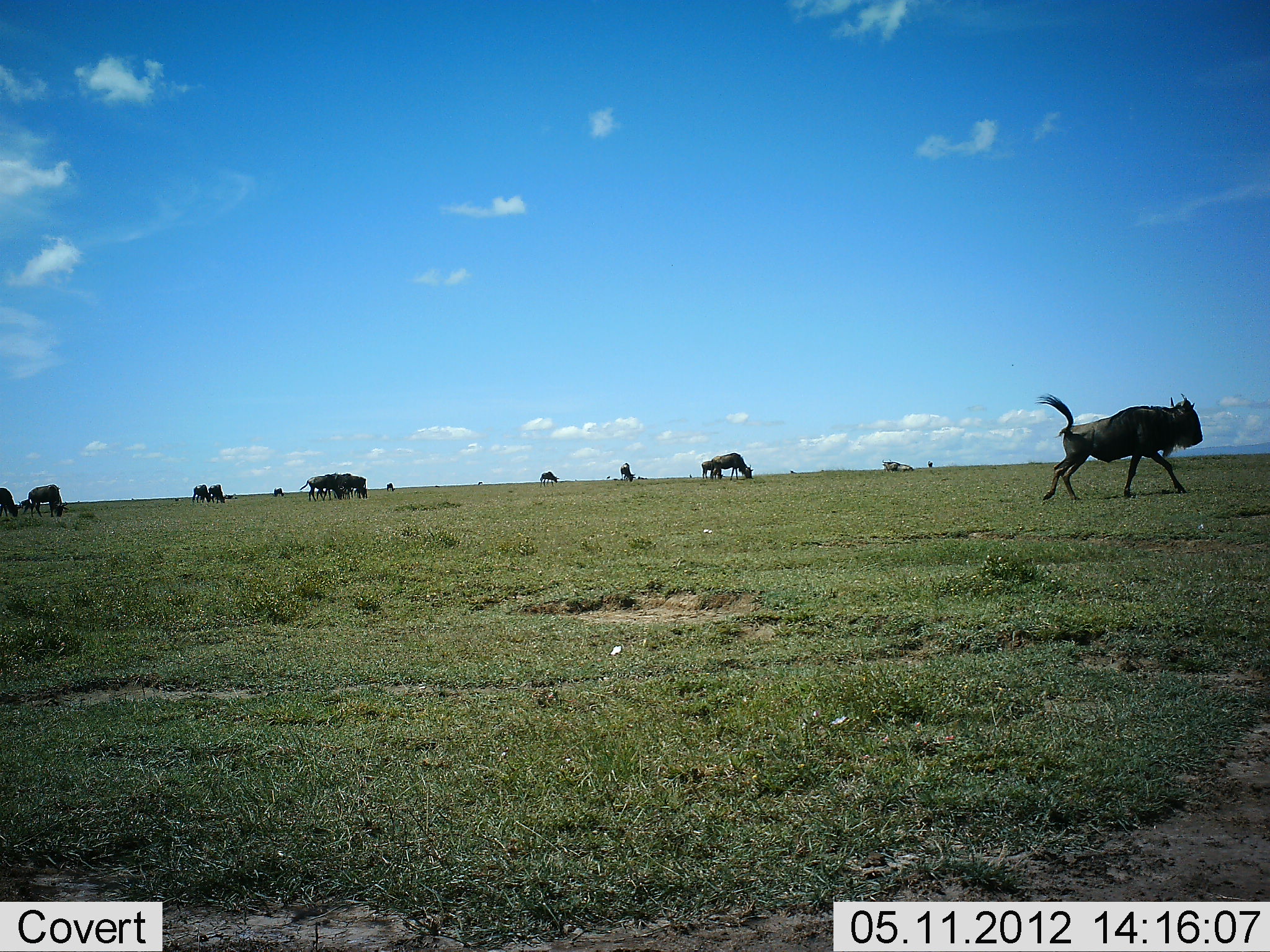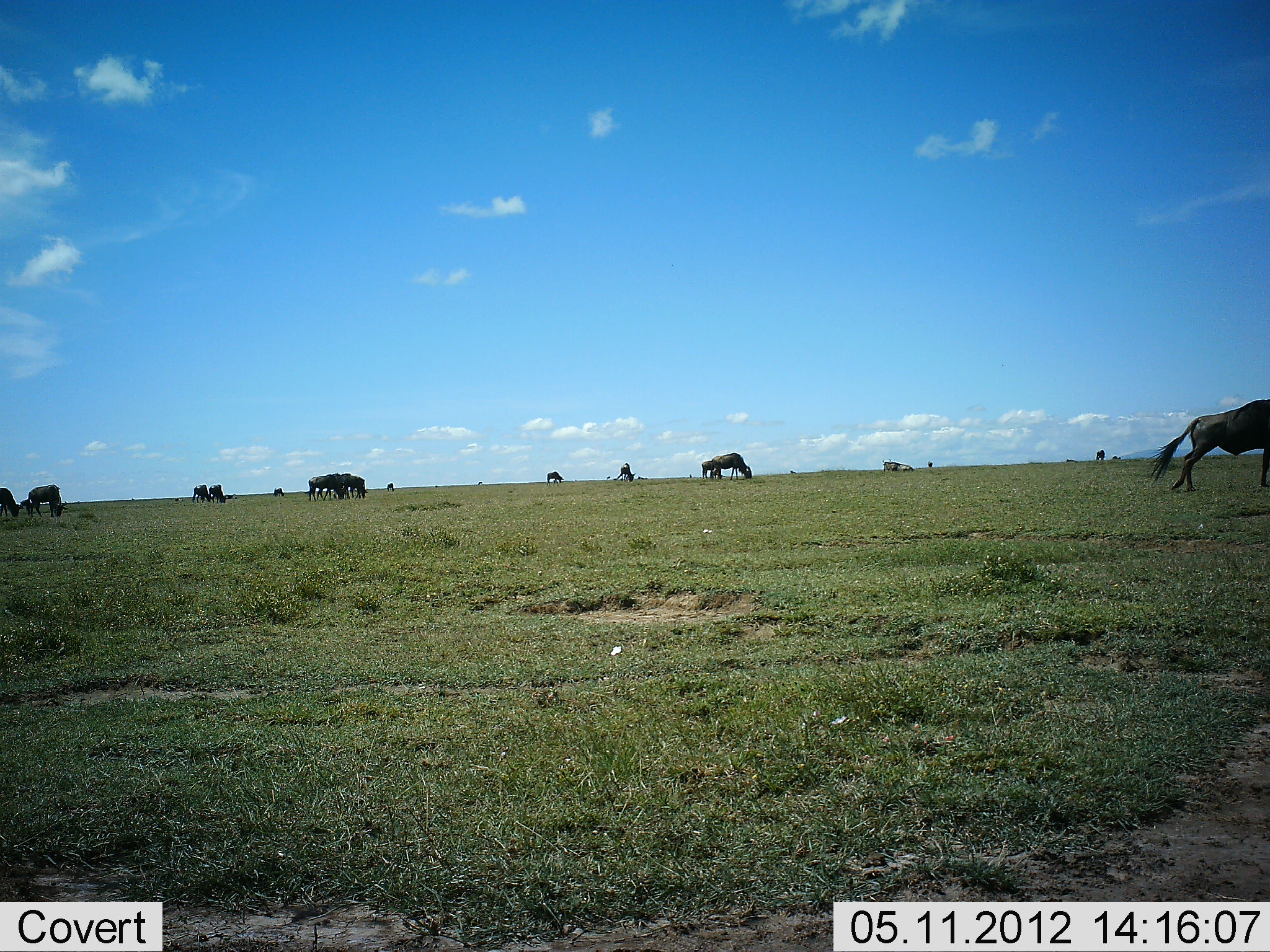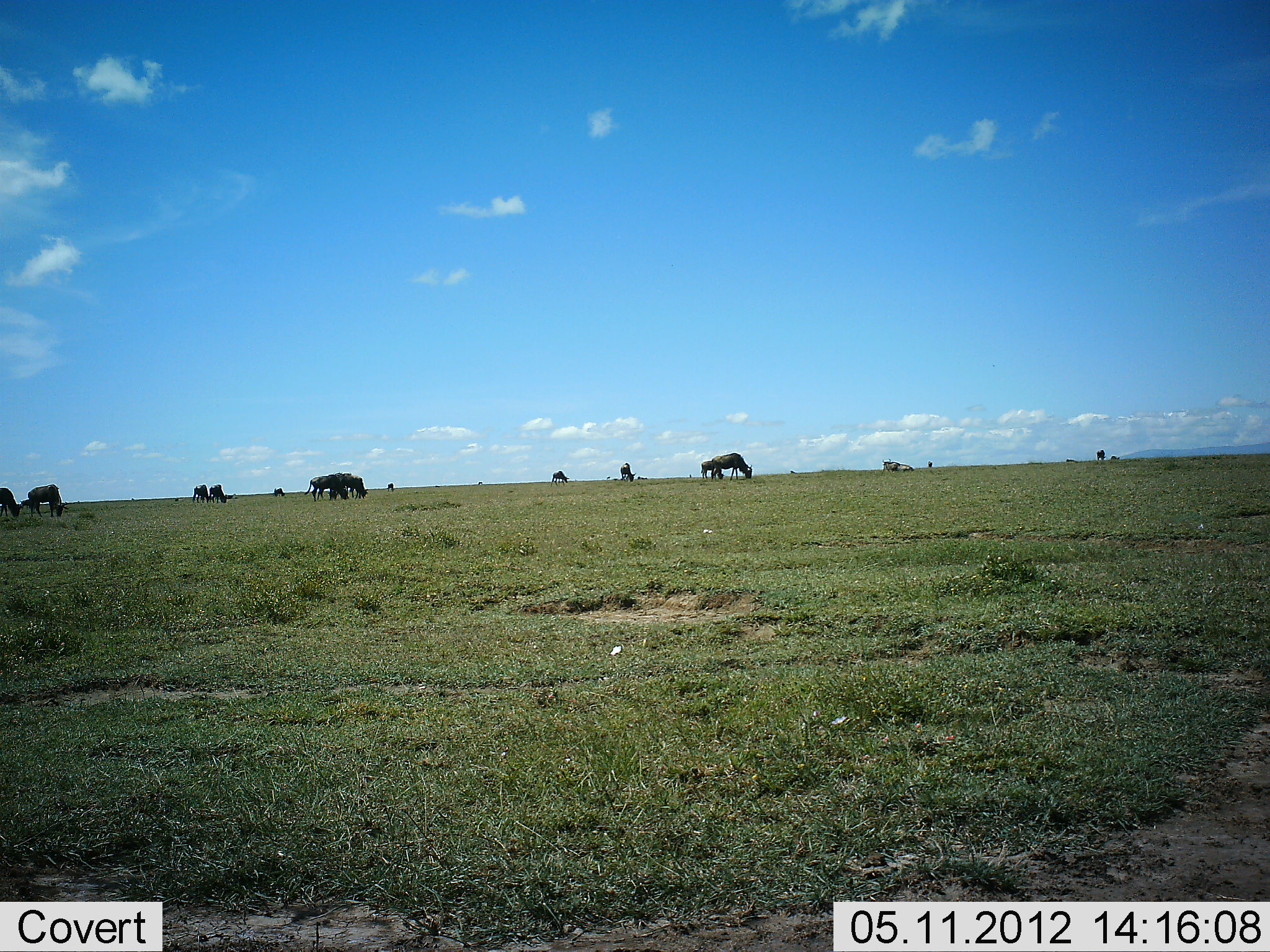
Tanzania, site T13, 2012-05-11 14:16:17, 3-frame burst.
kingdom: Animalia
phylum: Chordata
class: Mammalia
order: Artiodactyla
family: Bovidae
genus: Connochaetes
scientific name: Connochaetes taurinus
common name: blue wildebeest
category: wildebeest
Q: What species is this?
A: Wildebeest (blue wildebeest) (Connochaetes taurinus).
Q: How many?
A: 11-50.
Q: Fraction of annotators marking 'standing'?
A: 60%.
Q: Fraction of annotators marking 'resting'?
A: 10%.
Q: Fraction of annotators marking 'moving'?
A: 90%.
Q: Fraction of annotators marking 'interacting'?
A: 0%.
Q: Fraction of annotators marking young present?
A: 0%.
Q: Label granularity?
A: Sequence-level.